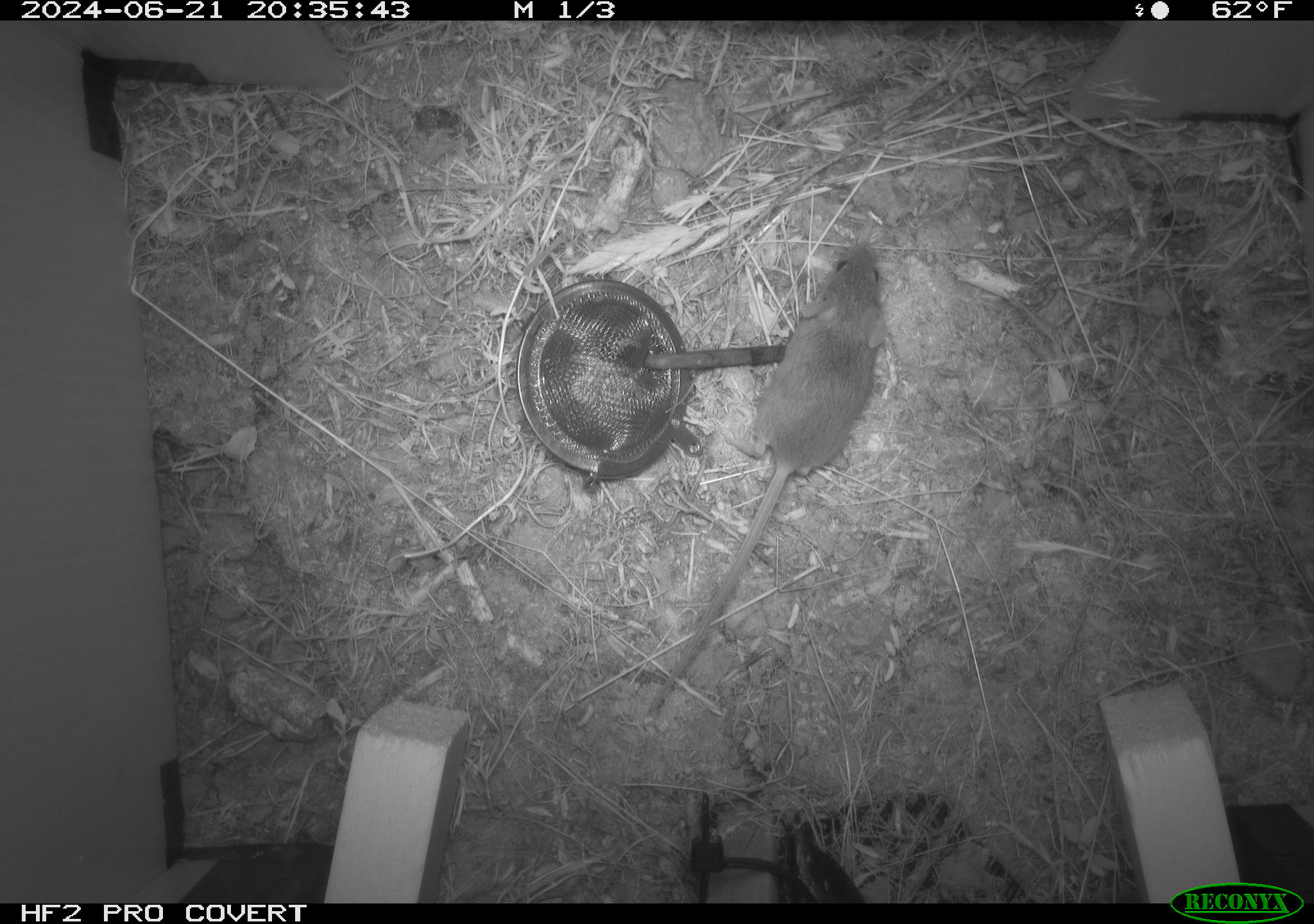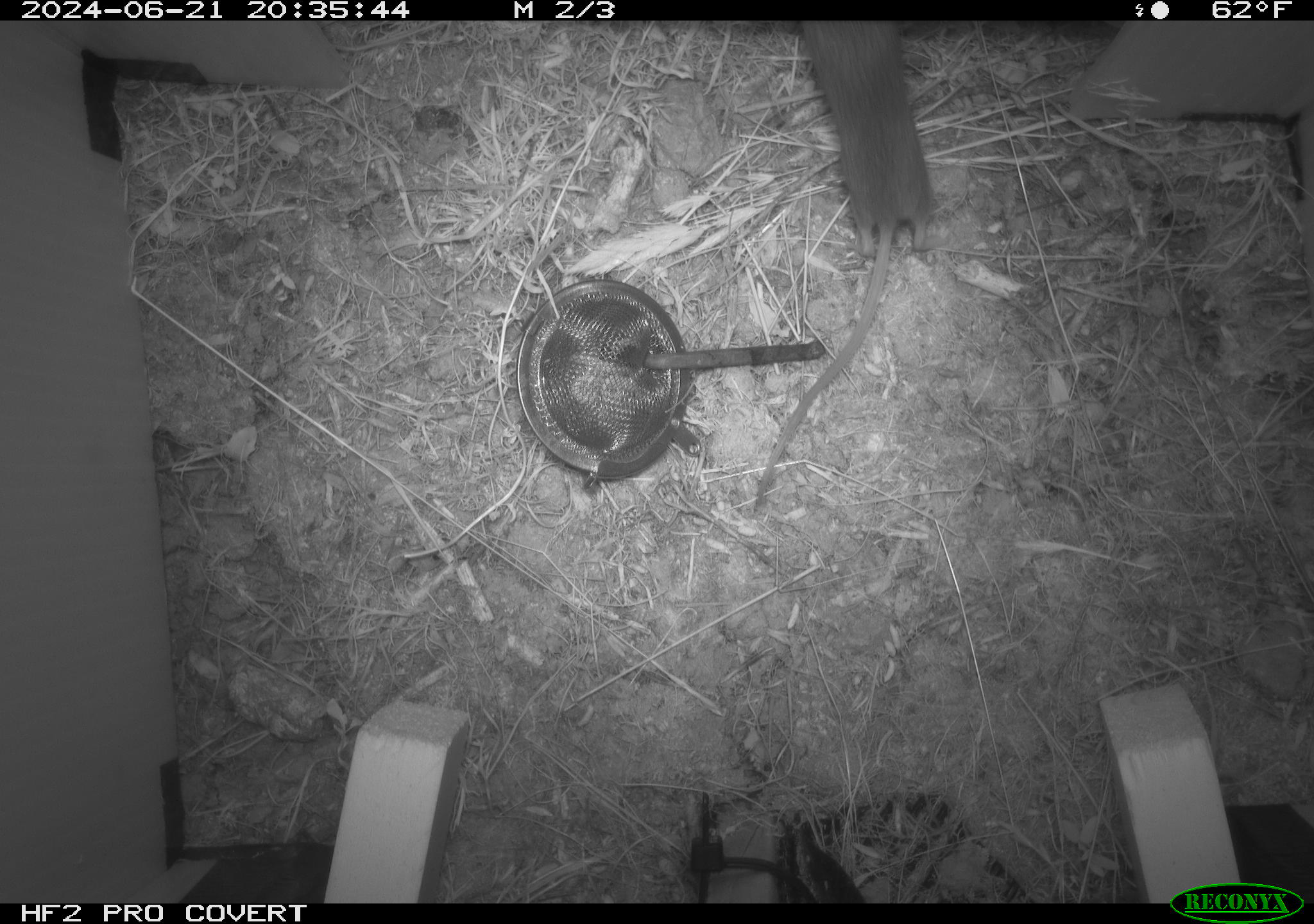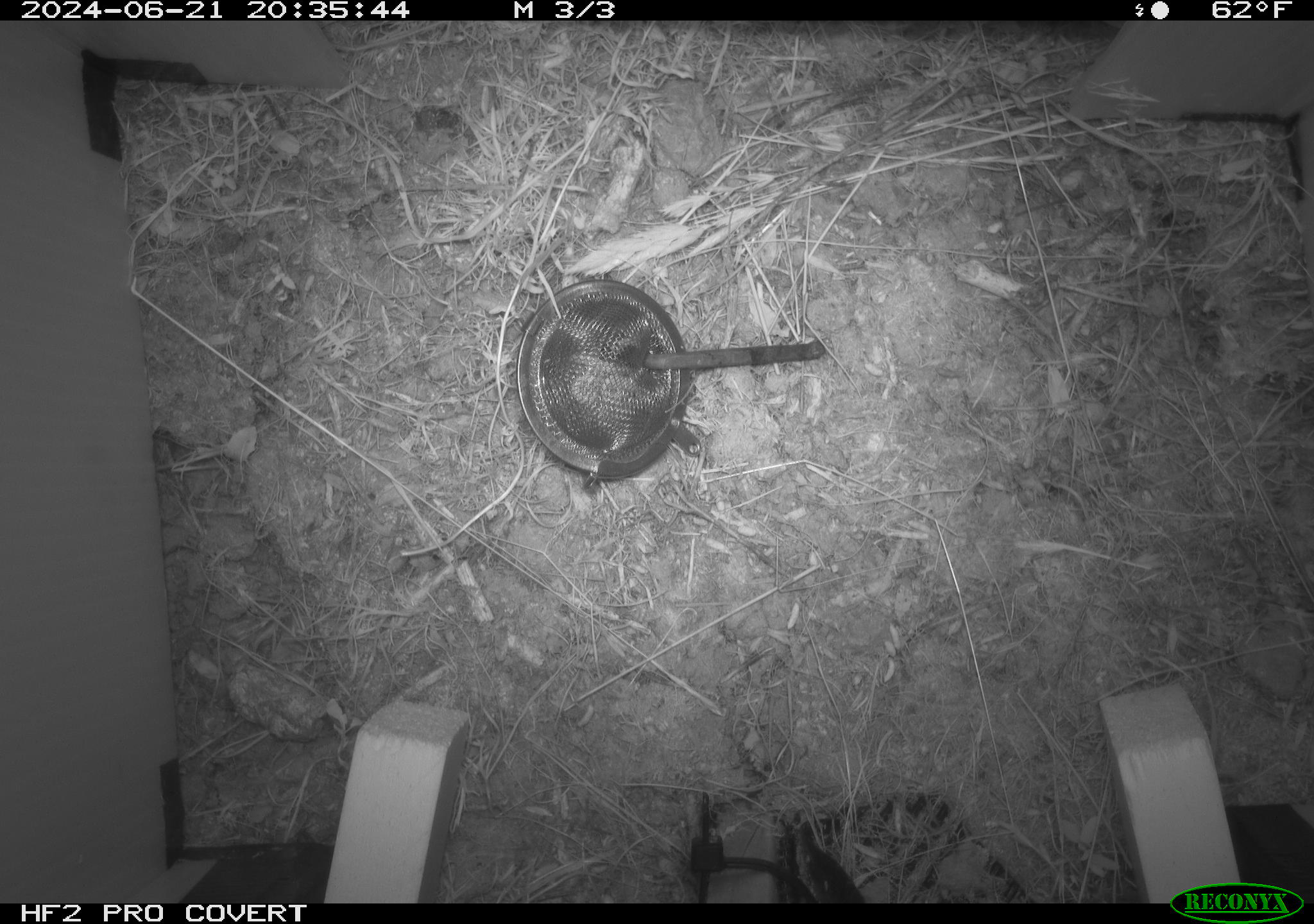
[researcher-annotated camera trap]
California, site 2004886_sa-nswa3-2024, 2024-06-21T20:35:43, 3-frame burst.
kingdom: Animalia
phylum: Chordata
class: Mammalia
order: Rodentia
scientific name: Rodentia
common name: rodent